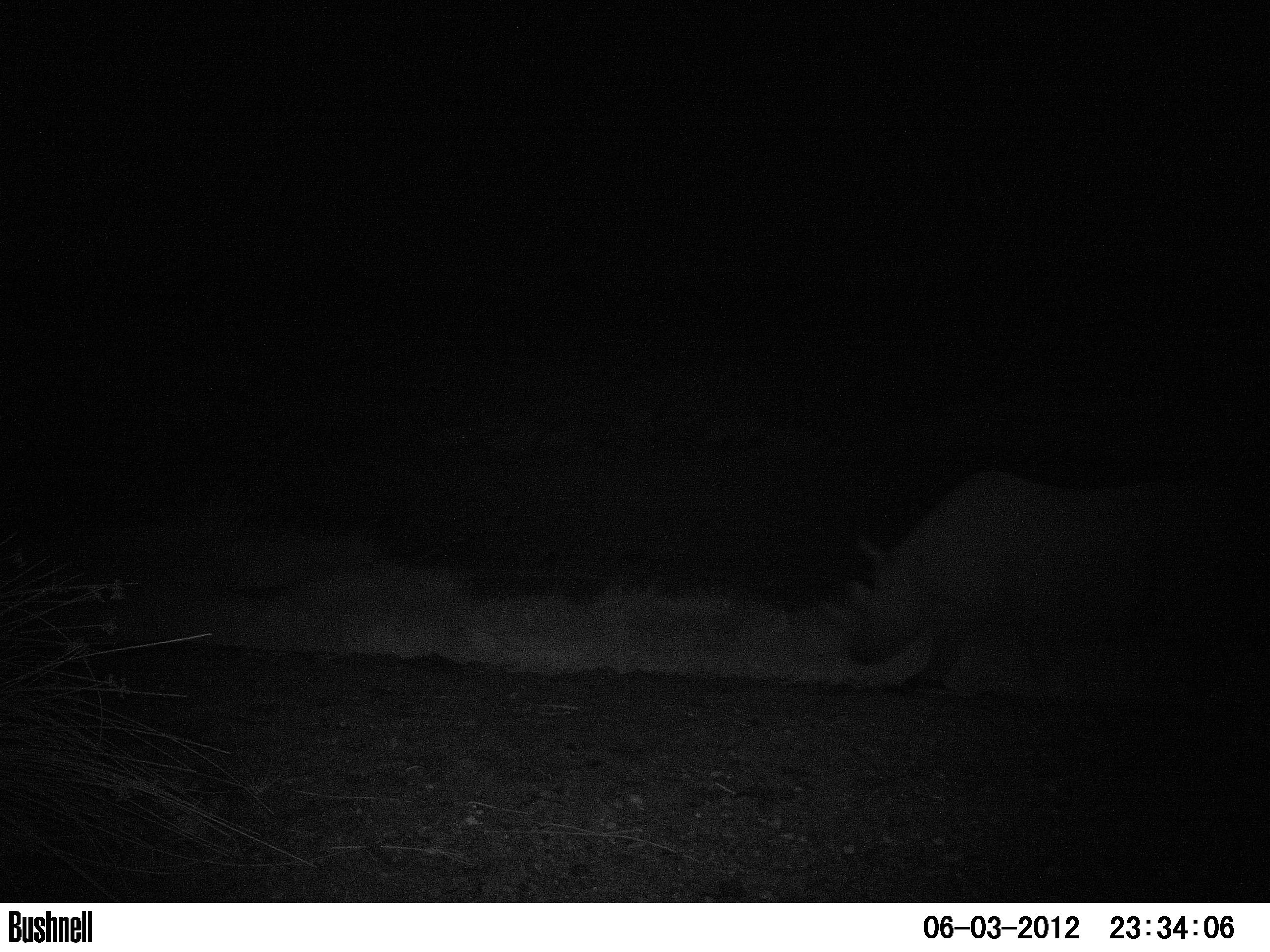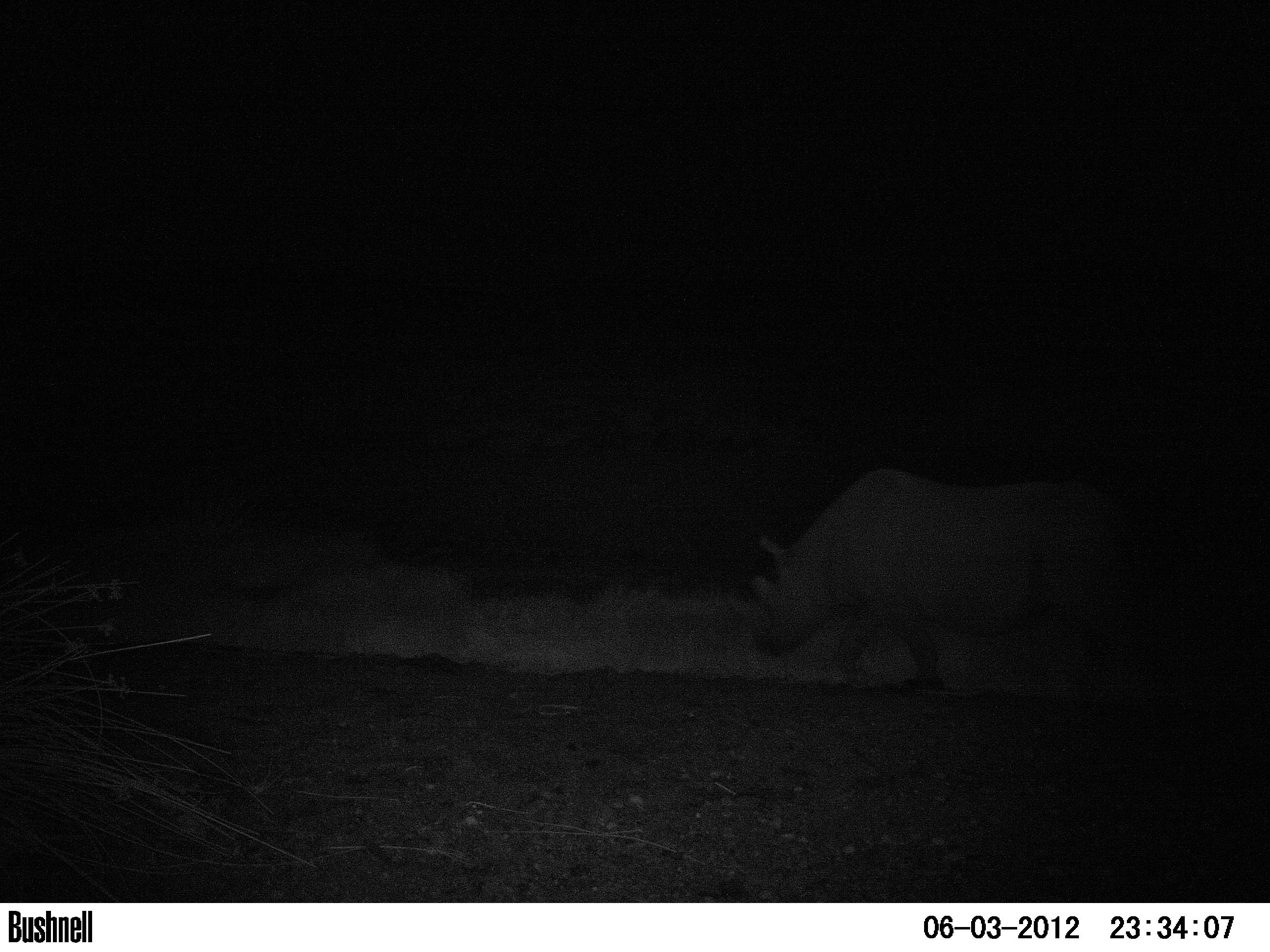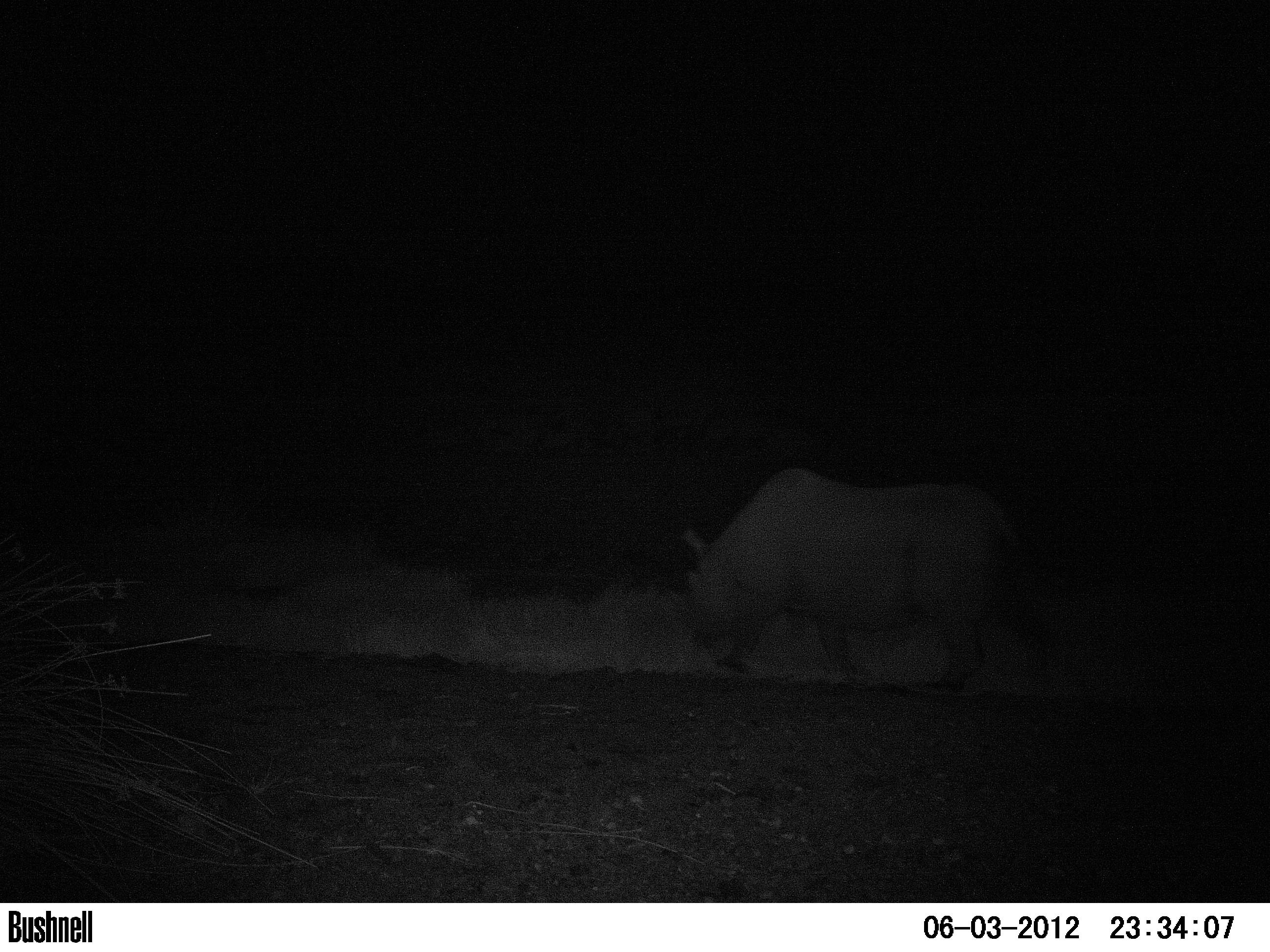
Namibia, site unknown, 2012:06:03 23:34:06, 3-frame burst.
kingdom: Animalia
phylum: Chordata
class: Mammalia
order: Perissodactyla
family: Rhinocerotidae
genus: Diceros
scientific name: Diceros bicornis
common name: black rhinoceros